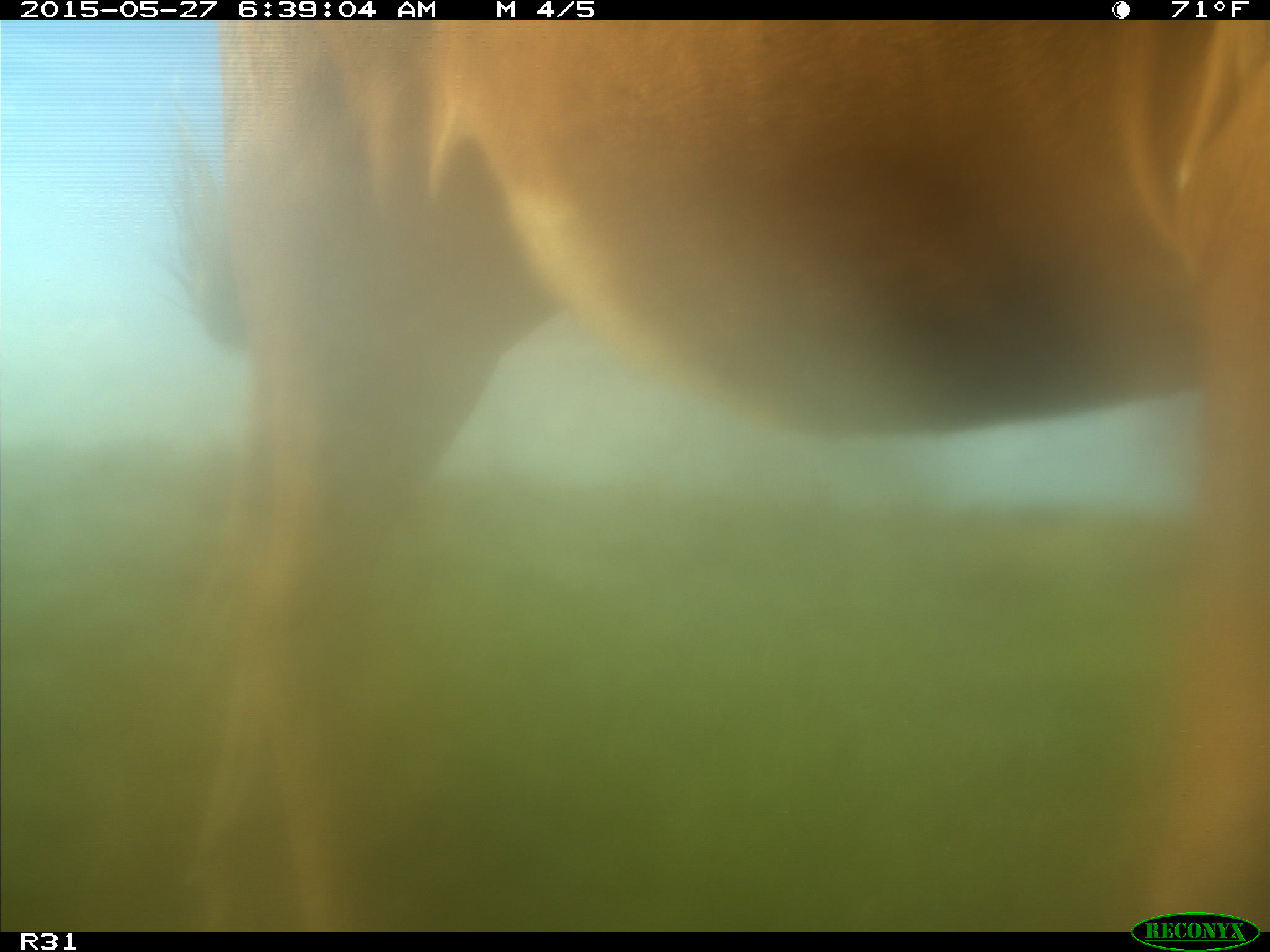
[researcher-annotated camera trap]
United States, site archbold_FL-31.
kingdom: Animalia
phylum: Chordata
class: Mammalia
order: Artiodactyla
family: Bovidae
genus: Bos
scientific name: Bos taurus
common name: domestic cow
Bos taurus (domestic cow).